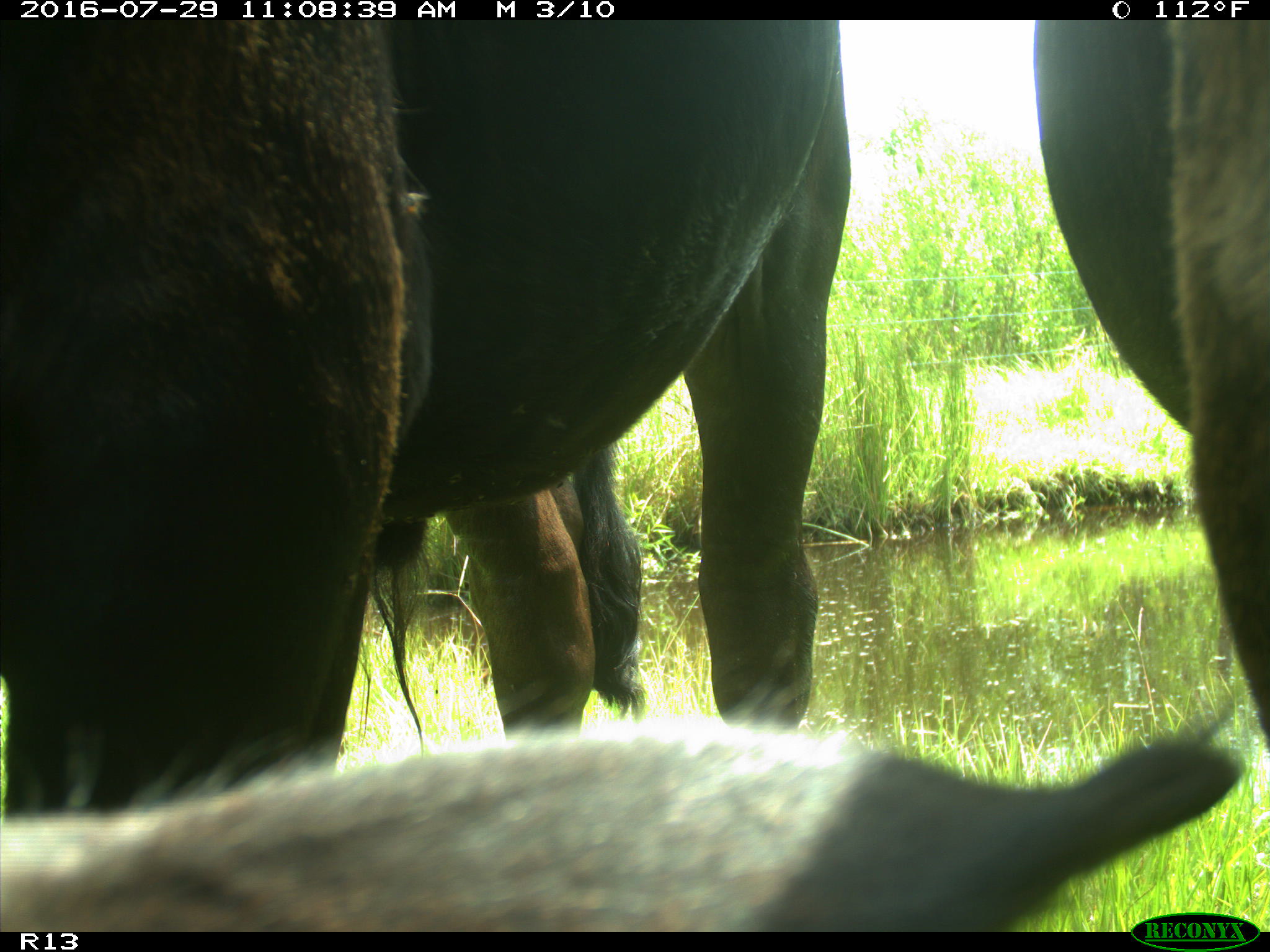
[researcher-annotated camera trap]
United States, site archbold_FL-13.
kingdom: Animalia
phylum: Chordata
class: Mammalia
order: Artiodactyla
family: Bovidae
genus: Bos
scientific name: Bos taurus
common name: domestic cow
Bos taurus (domestic cow).